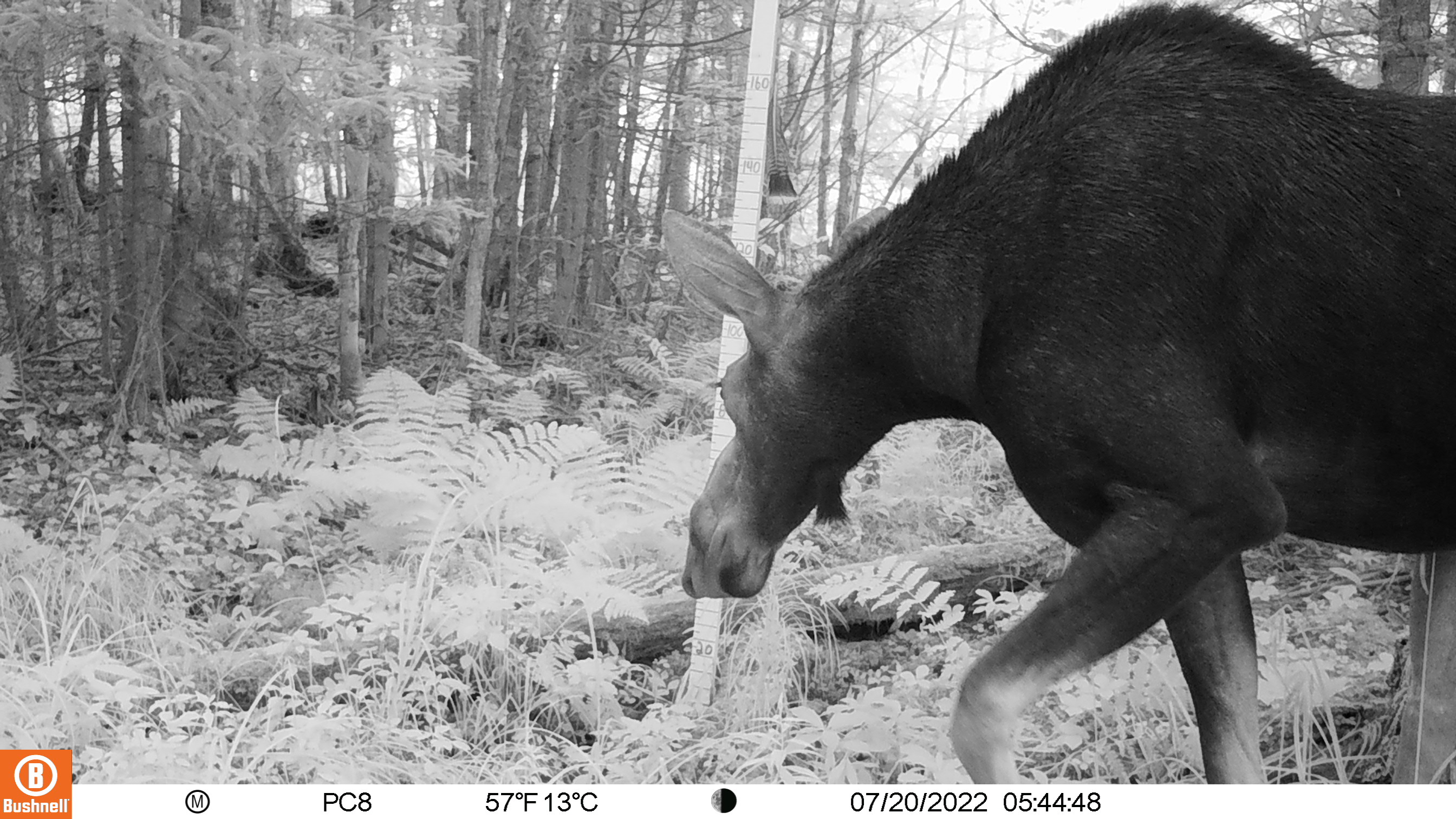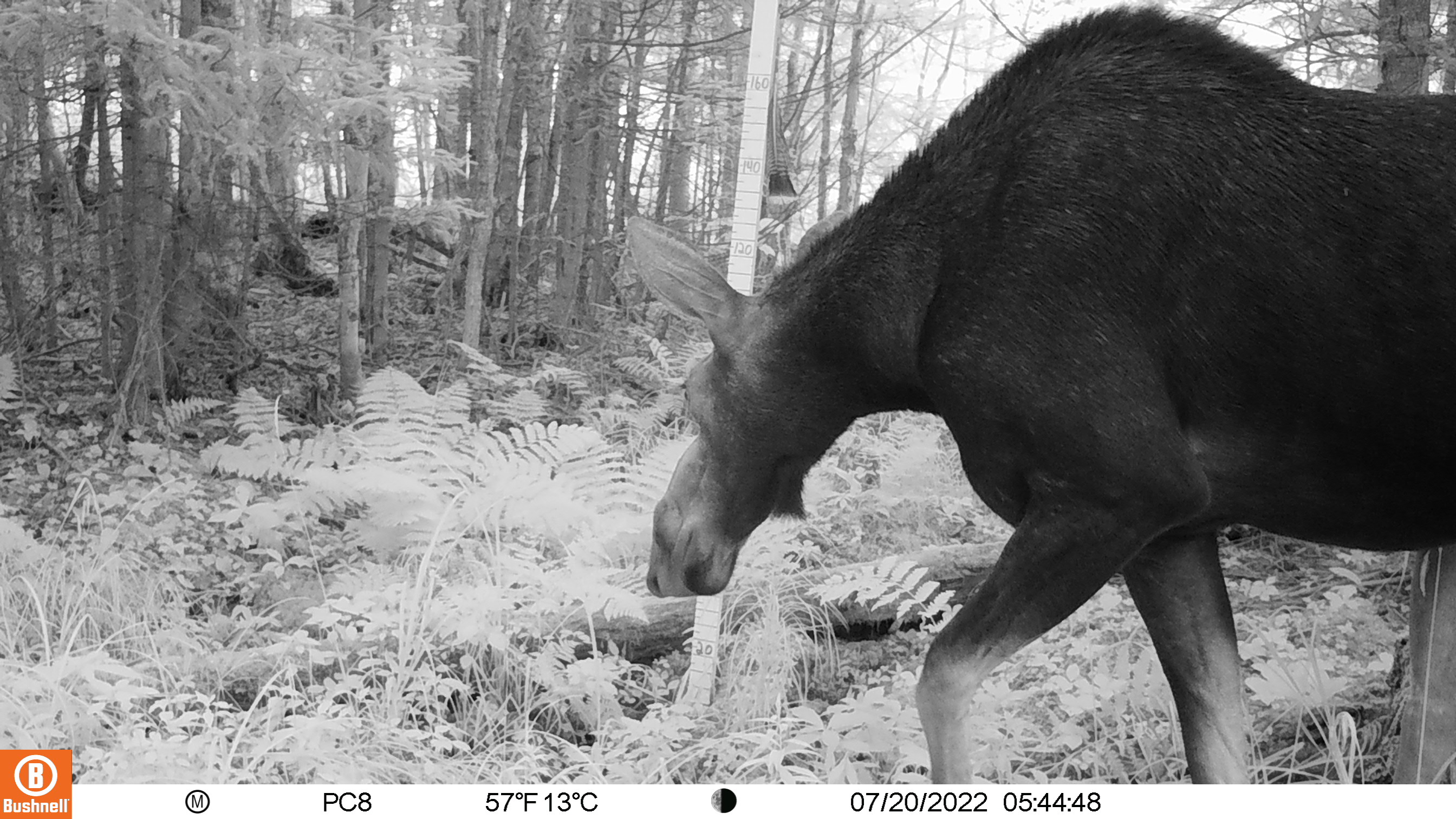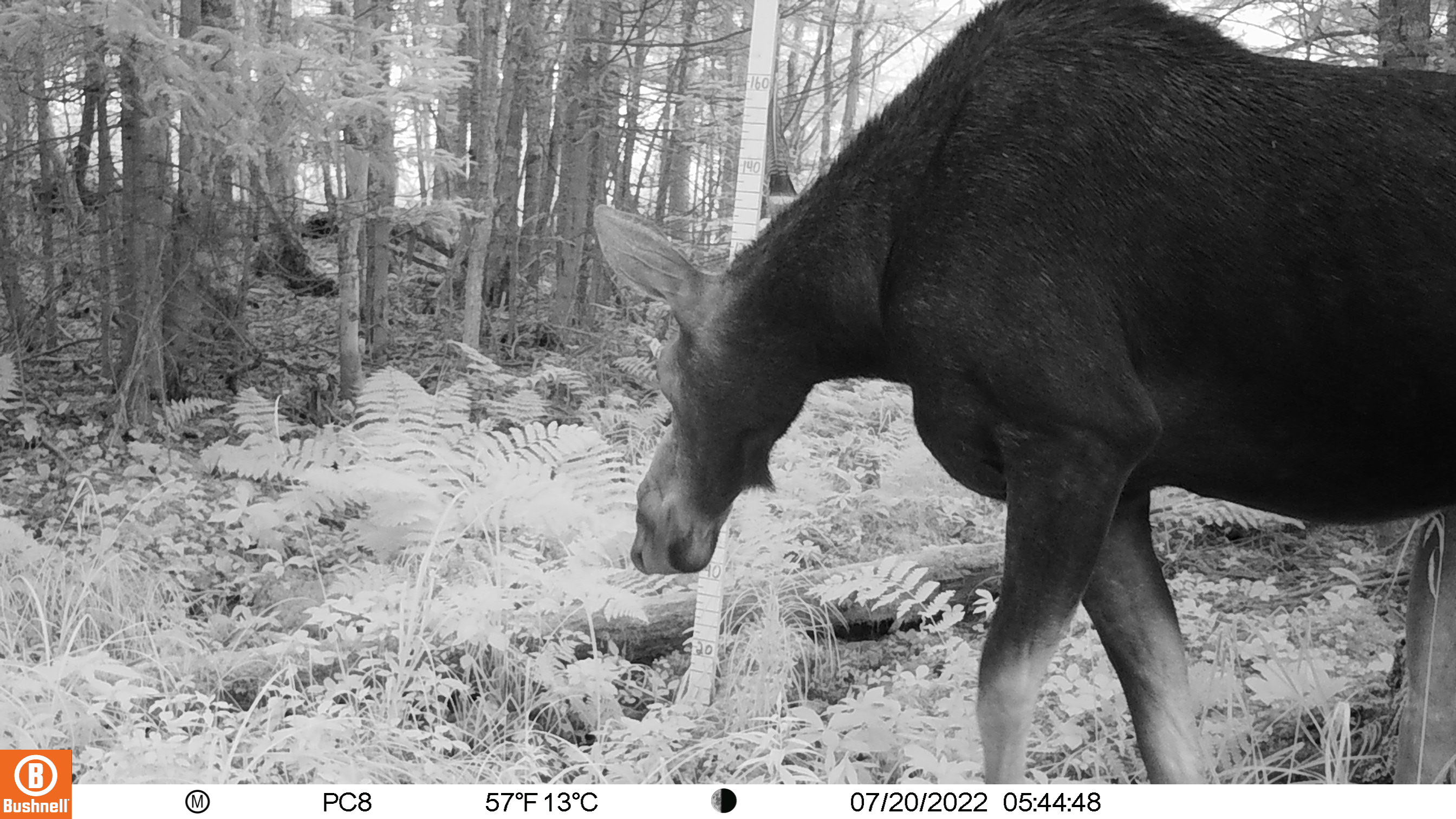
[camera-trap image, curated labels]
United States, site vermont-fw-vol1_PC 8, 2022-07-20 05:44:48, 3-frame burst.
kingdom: Animalia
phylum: Chordata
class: Mammalia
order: Artiodactyla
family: Cervidae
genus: Alces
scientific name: Alces alces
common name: moose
Moose (Alces alces).